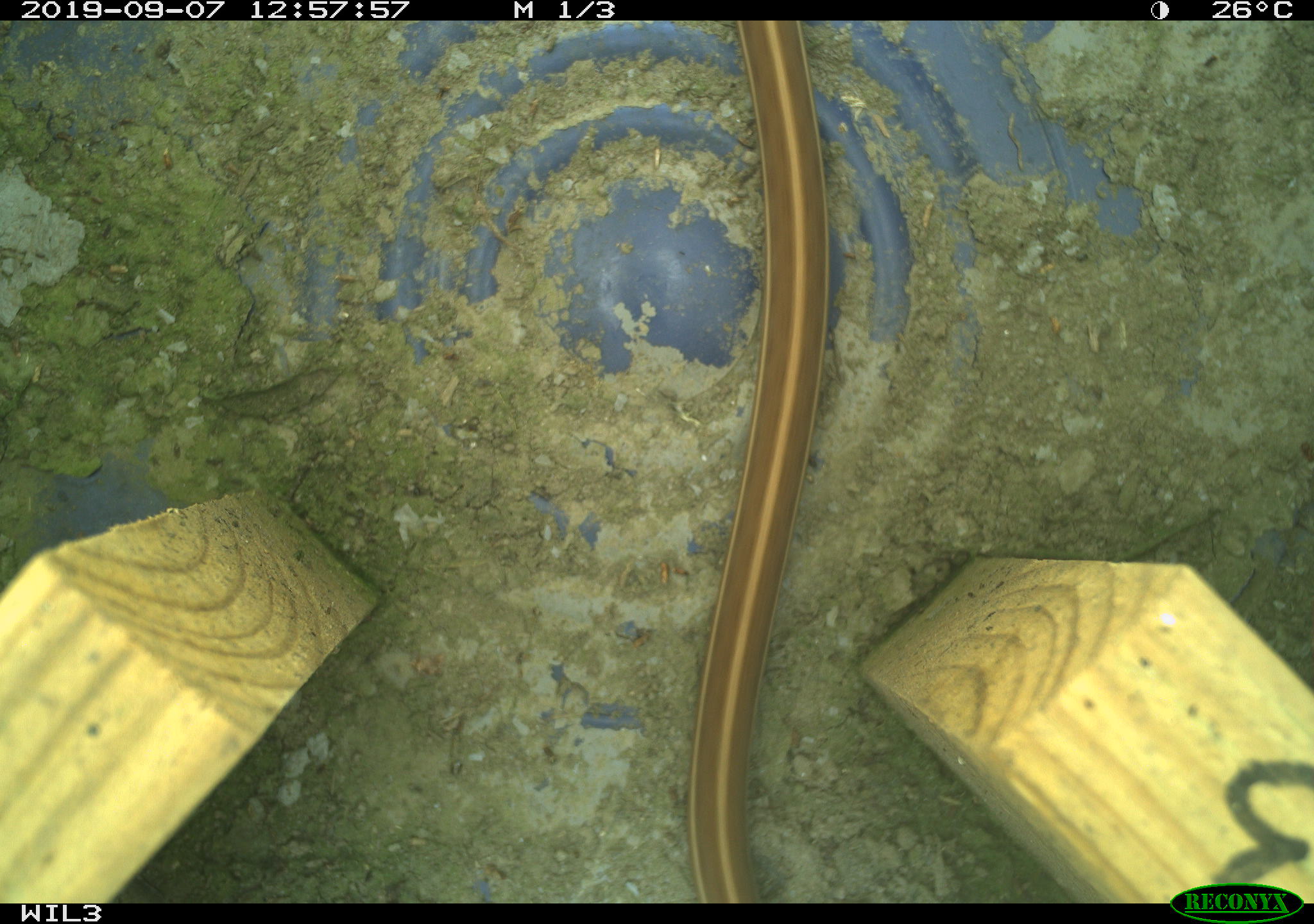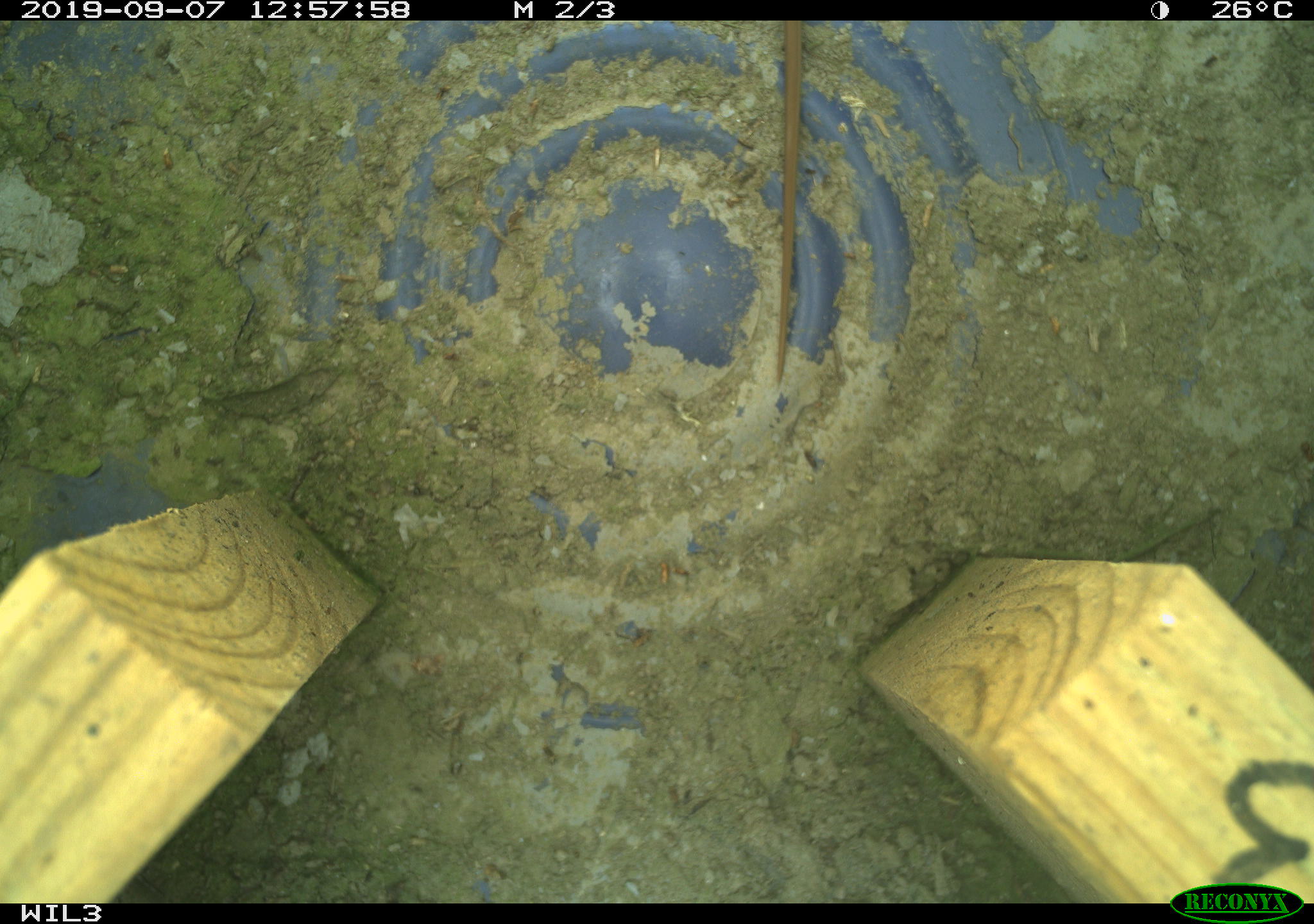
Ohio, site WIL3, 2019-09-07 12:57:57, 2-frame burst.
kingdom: Animalia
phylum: Chordata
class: Reptilia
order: Squamata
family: Colubridae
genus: Thamnophis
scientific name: Thamnophis sirtalis sirtalis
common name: eastern gartersnake